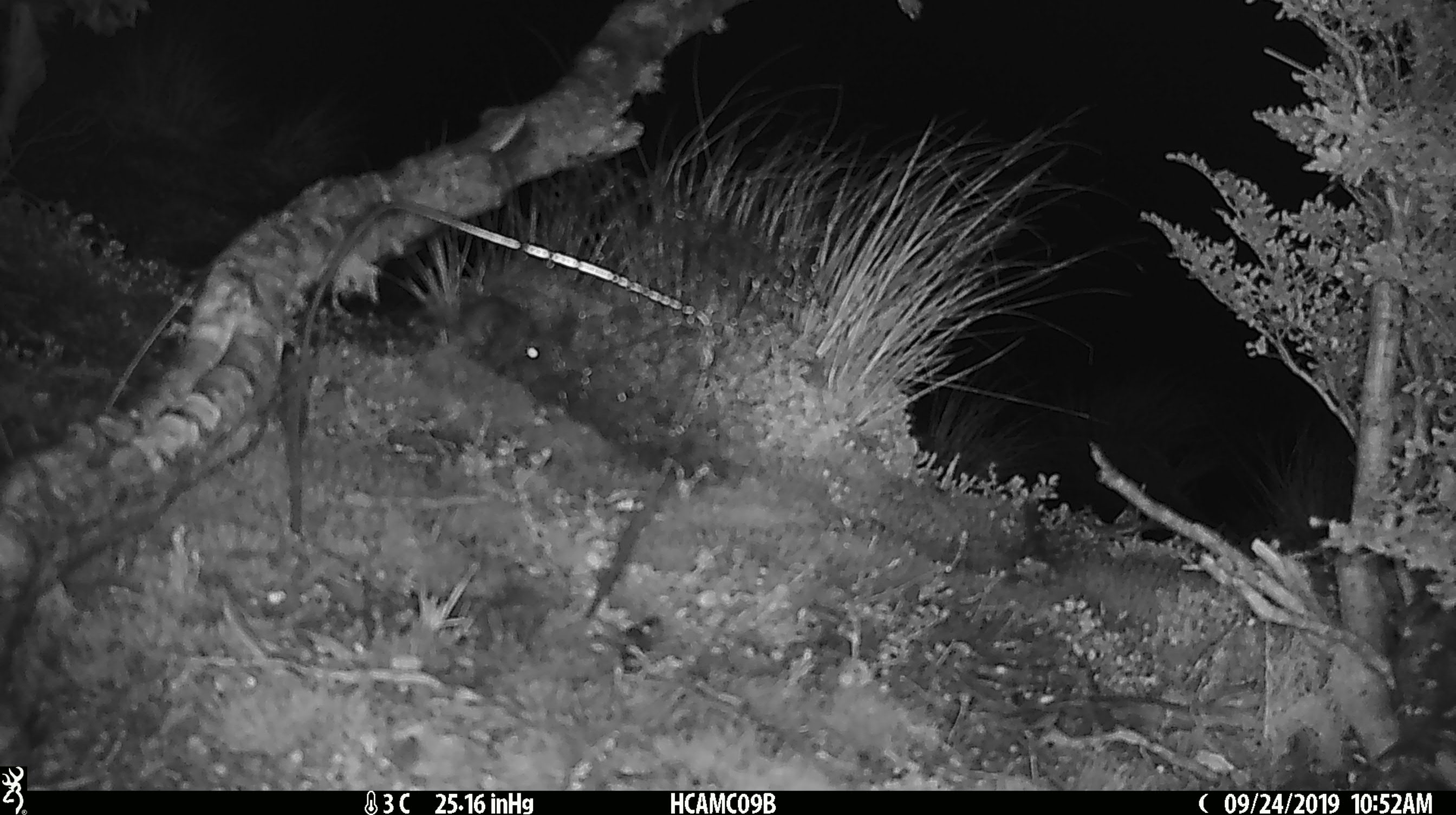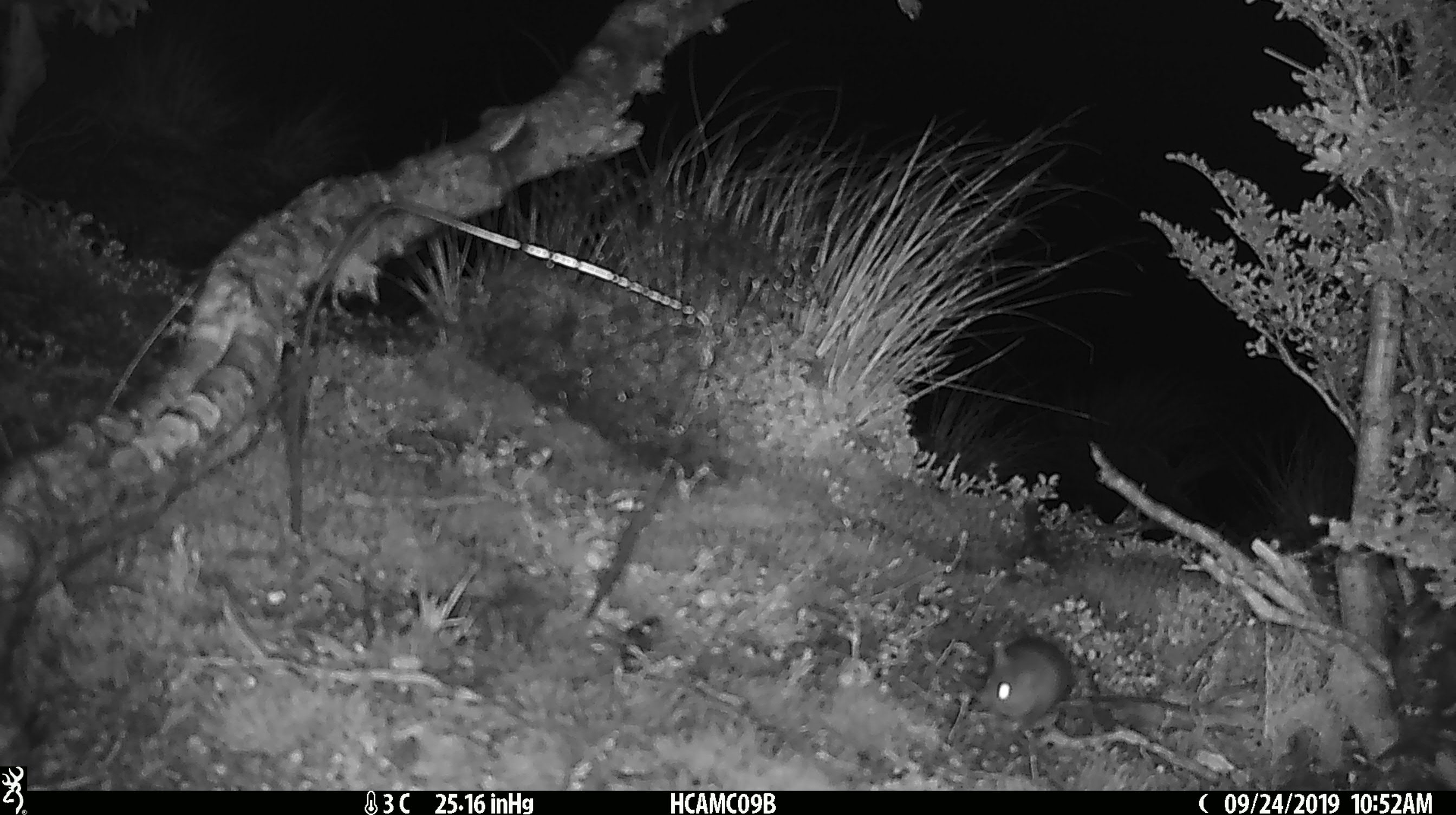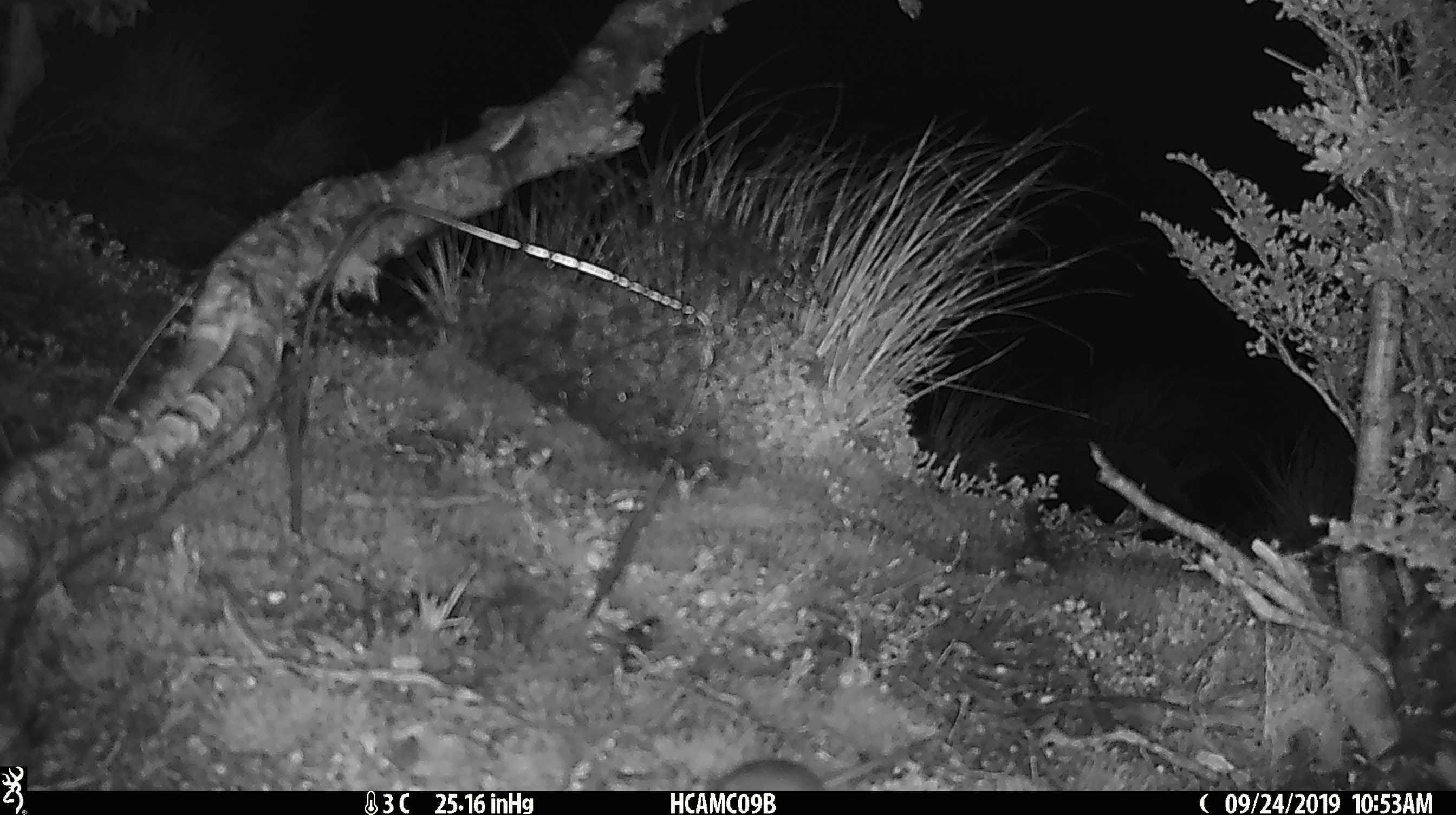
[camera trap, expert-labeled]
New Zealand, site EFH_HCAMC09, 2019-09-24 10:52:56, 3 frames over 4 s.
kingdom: Animalia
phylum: Chordata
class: Mammalia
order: Rodentia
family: Muridae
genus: Mus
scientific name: Mus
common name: mouse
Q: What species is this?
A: Mouse (Mus).